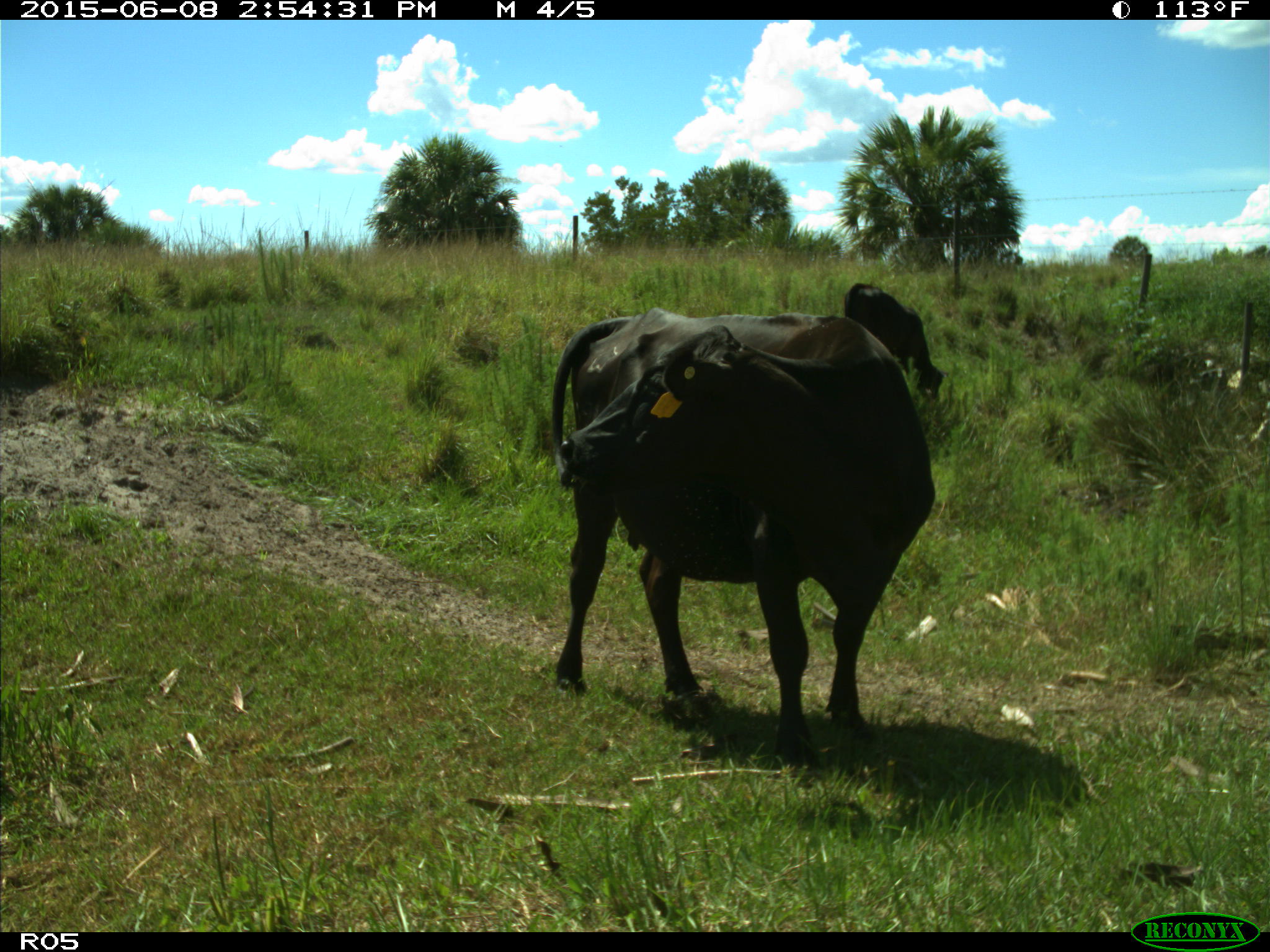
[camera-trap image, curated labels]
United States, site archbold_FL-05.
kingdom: Animalia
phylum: Chordata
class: Mammalia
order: Artiodactyla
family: Bovidae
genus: Bos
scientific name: Bos taurus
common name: domestic cow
Bos taurus (domestic cow).